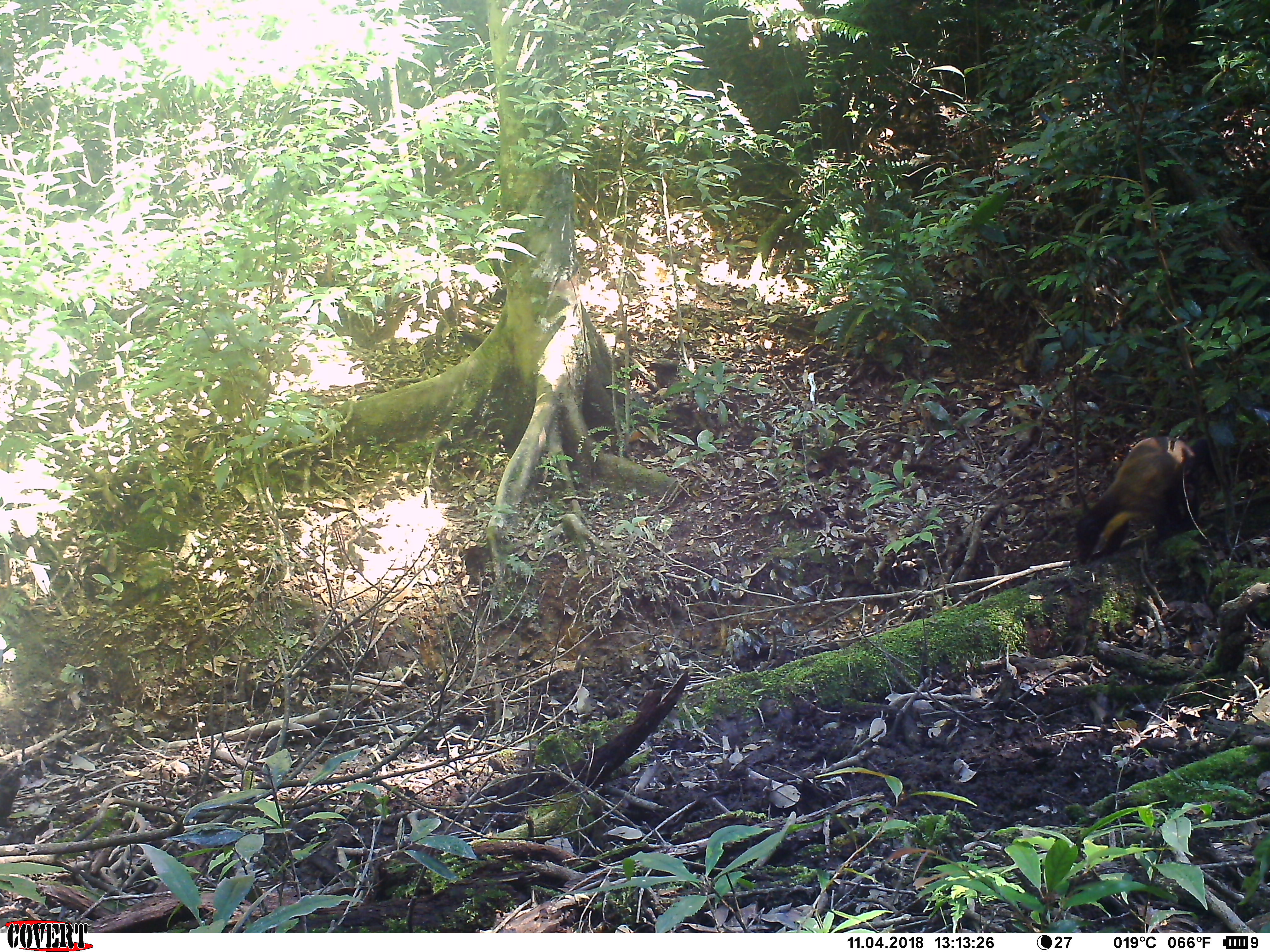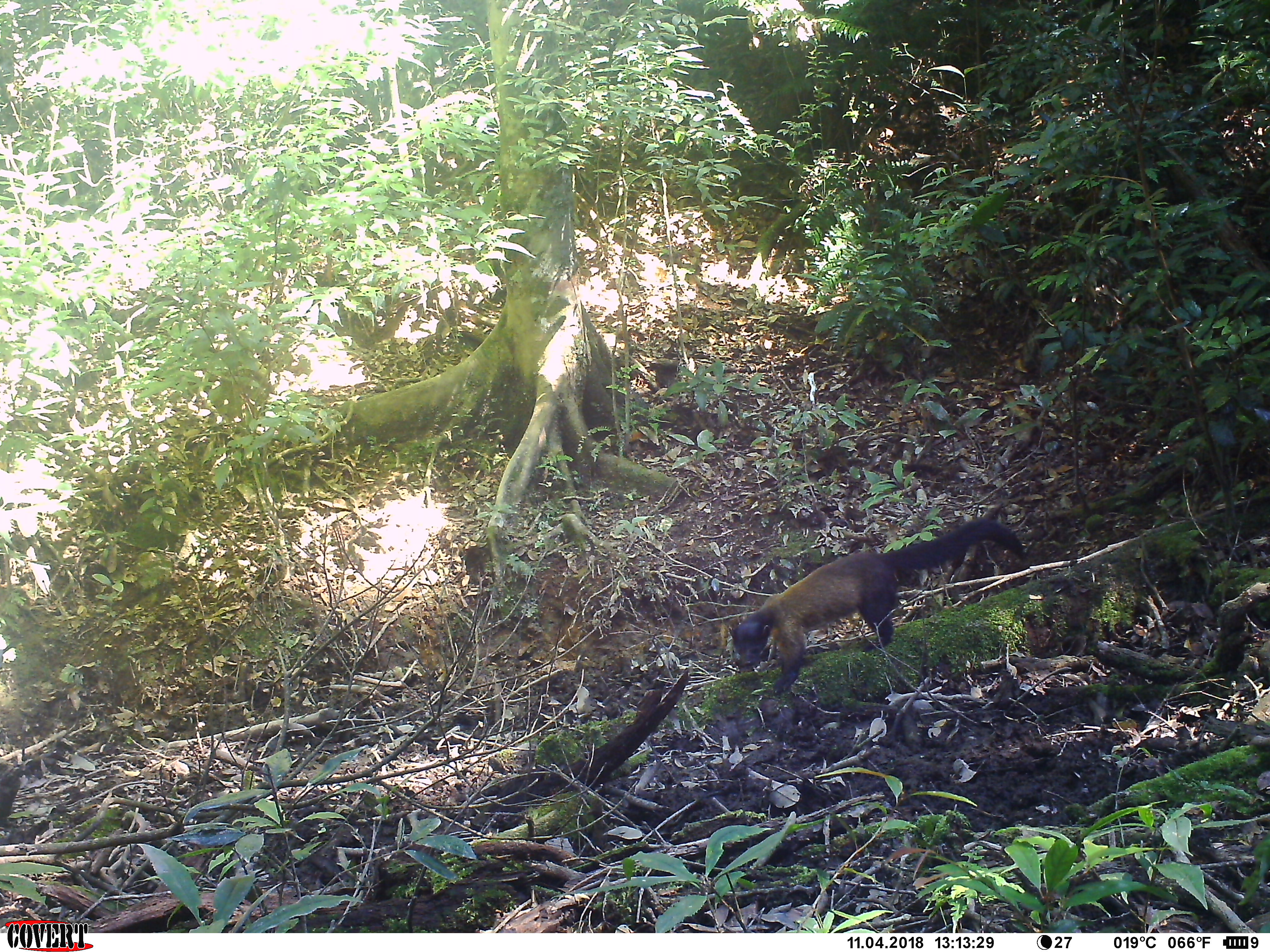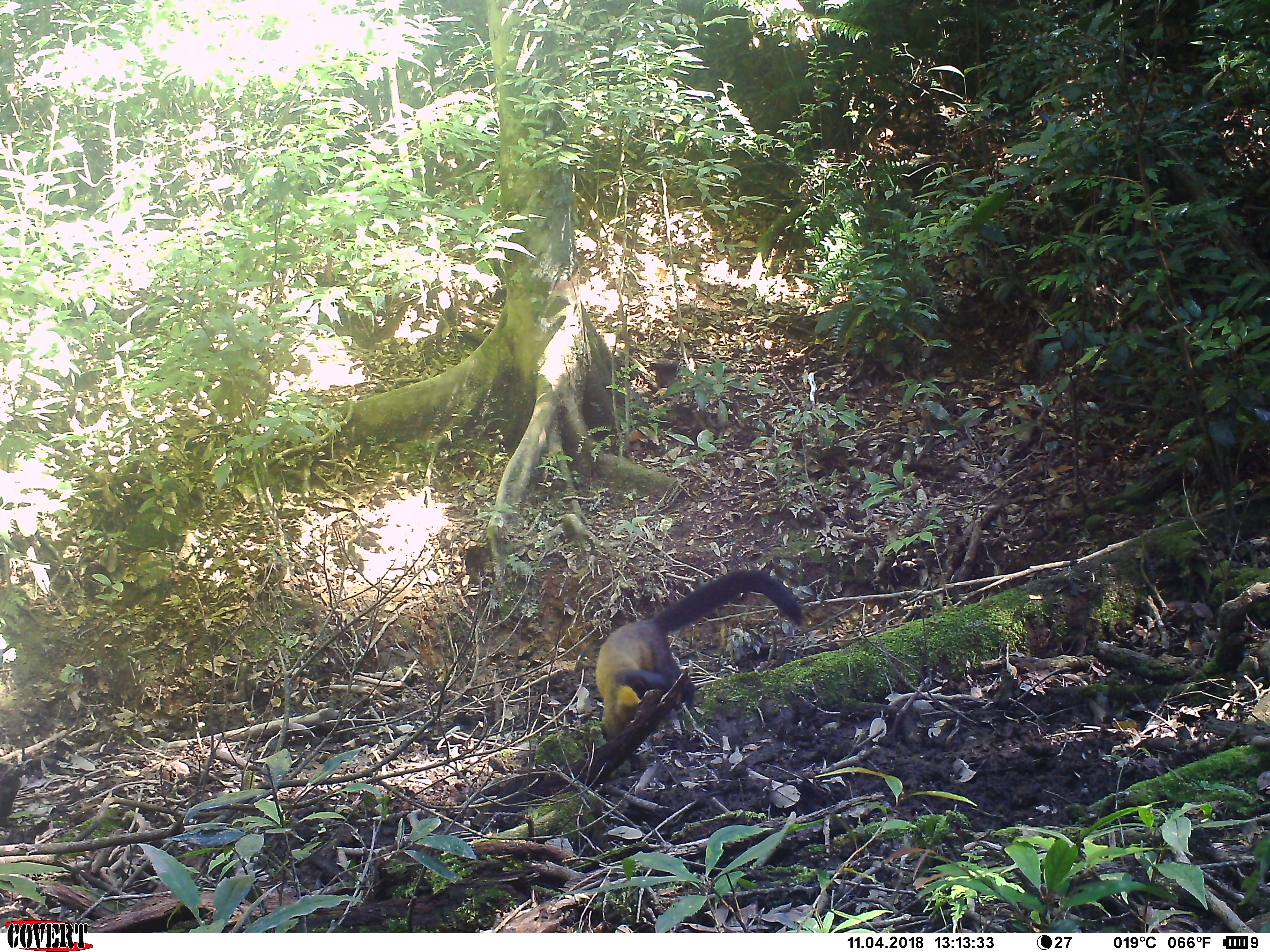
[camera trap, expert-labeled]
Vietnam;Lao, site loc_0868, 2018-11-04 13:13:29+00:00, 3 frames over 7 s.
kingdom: Animalia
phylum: Chordata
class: Mammalia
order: Carnivora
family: Mustelidae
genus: Martes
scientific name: Martes flavigula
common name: yellow-throated marten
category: yellow throated marten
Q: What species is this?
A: Yellow throated marten (yellow-throated marten) (Martes flavigula).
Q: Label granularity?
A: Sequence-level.